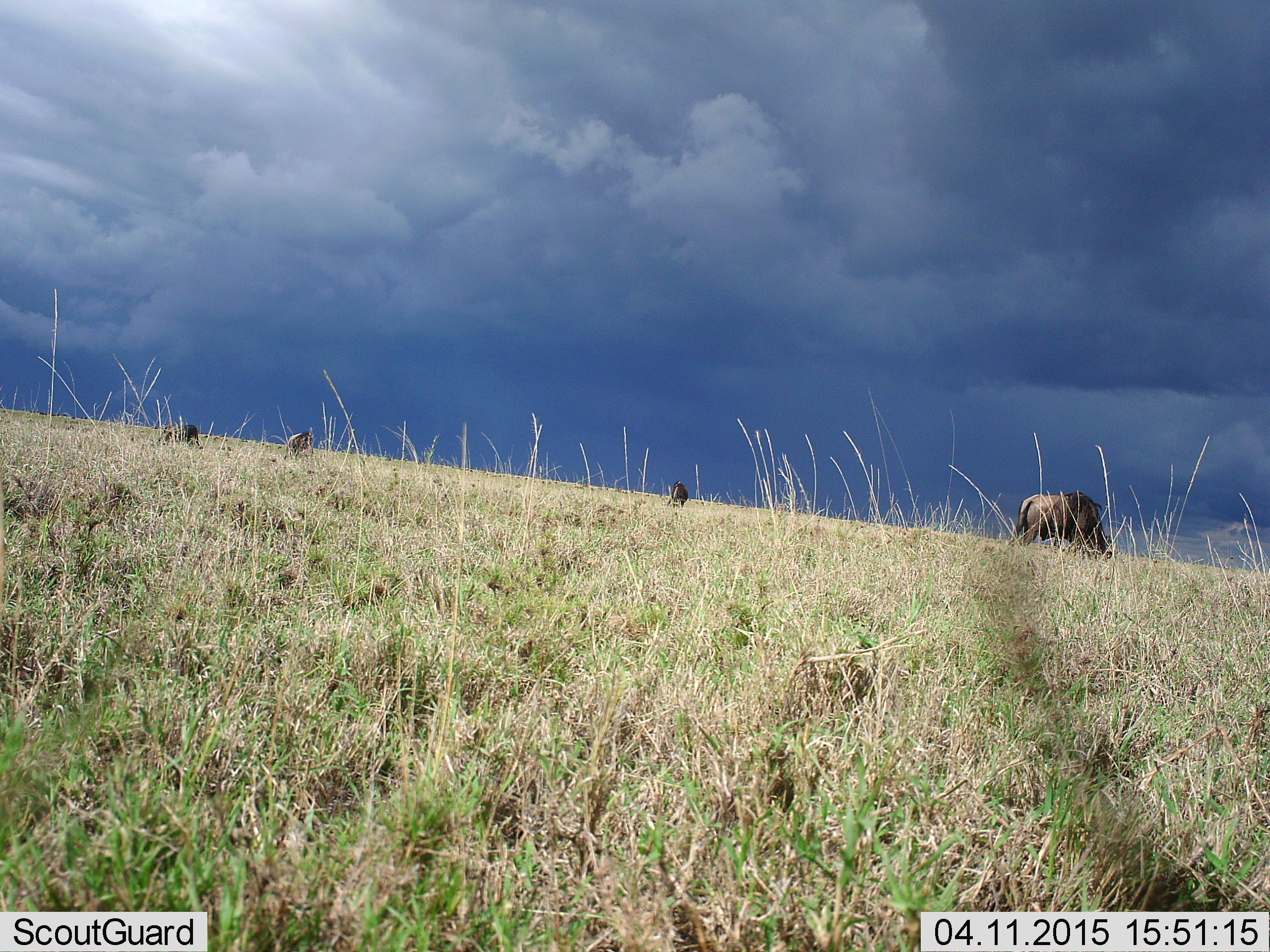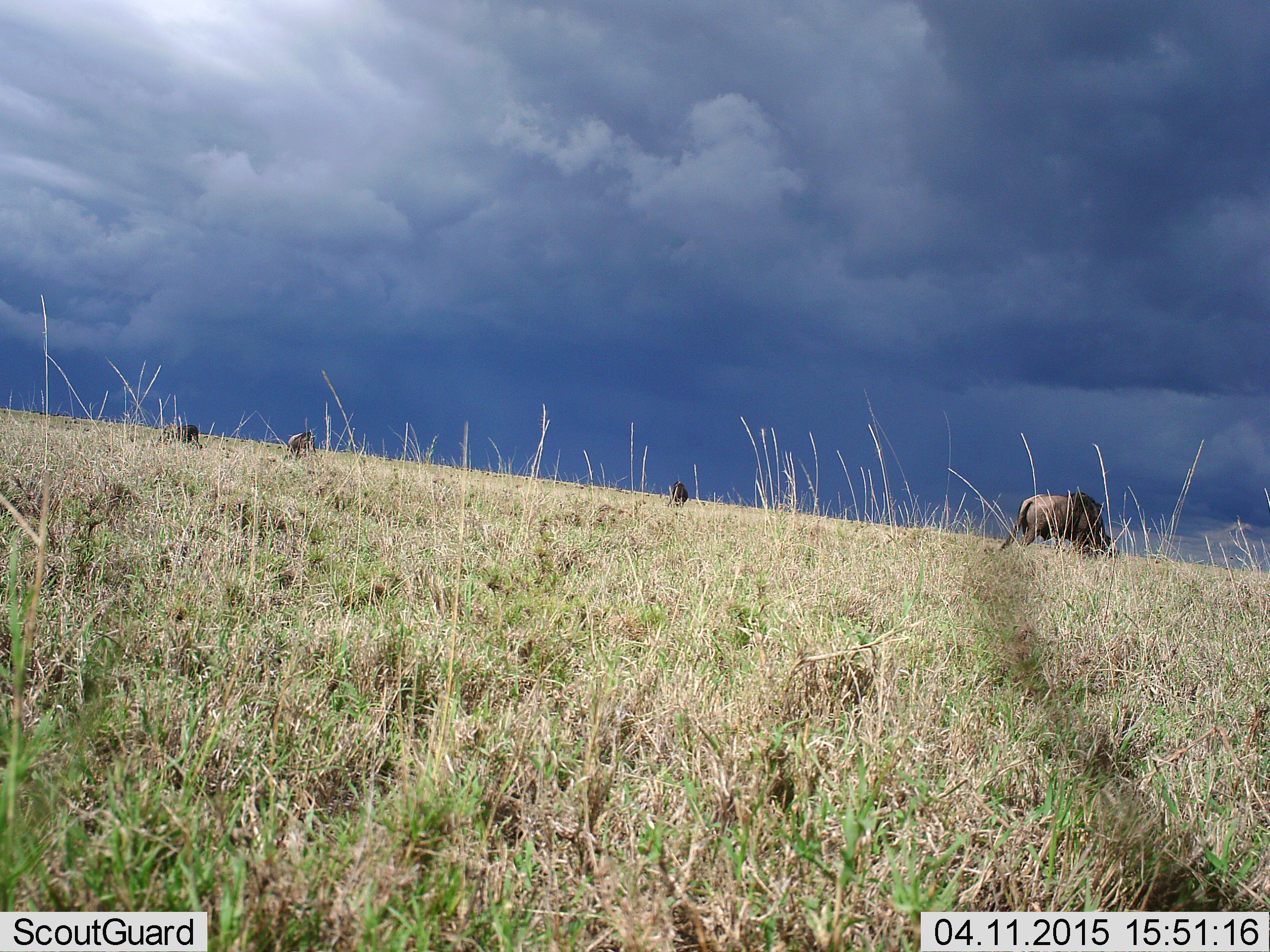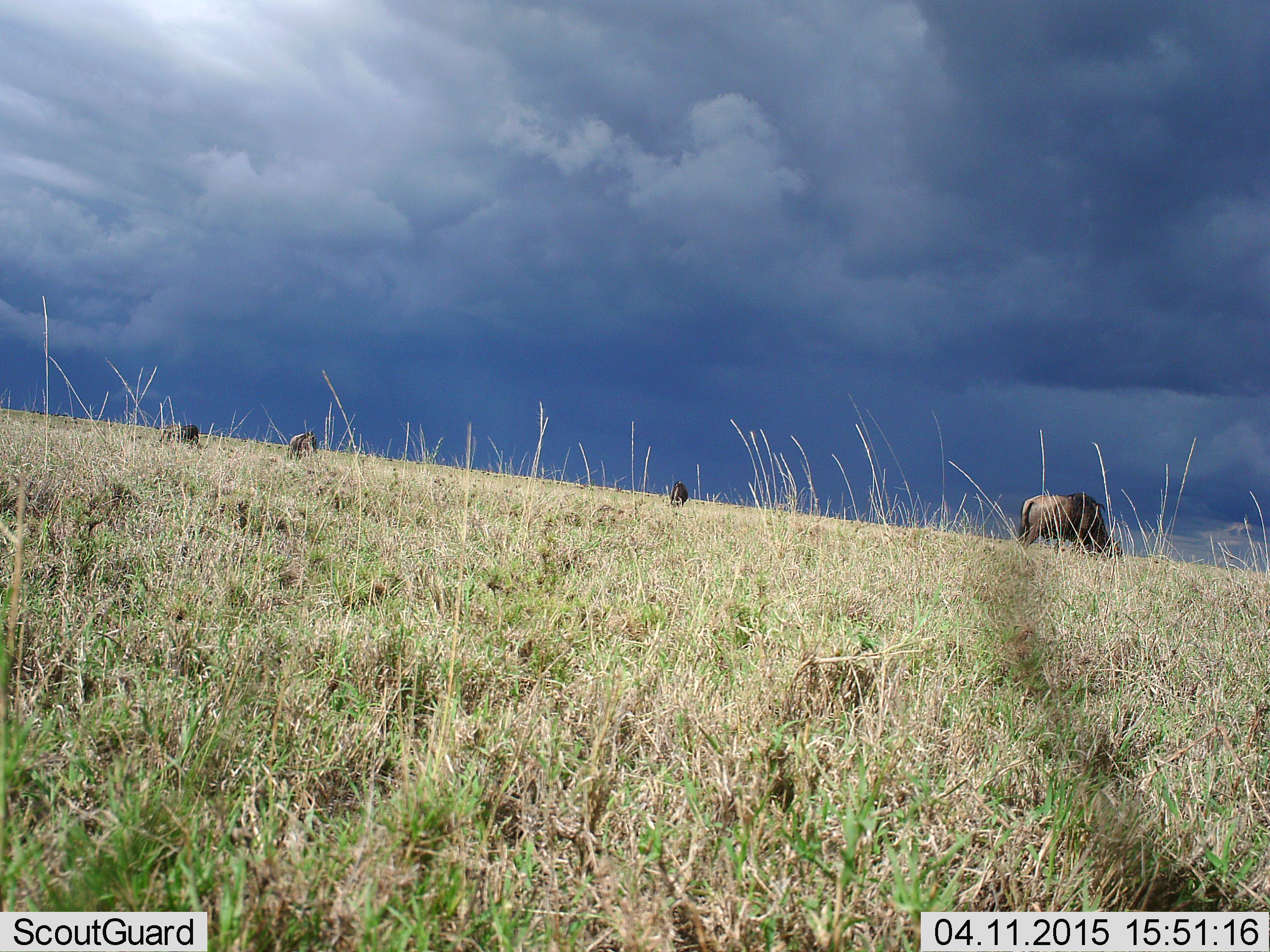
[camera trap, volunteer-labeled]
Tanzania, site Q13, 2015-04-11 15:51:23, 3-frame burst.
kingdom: Animalia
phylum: Chordata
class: Mammalia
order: Artiodactyla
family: Bovidae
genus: Connochaetes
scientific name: Connochaetes taurinus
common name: blue wildebeest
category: wildebeest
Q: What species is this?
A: Wildebeest (blue wildebeest) (Connochaetes taurinus).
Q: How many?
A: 3.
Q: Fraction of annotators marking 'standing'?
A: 27%.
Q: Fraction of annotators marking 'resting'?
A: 0%.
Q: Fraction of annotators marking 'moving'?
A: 36%.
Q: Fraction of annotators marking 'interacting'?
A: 0%.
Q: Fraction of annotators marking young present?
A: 0%.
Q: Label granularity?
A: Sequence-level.